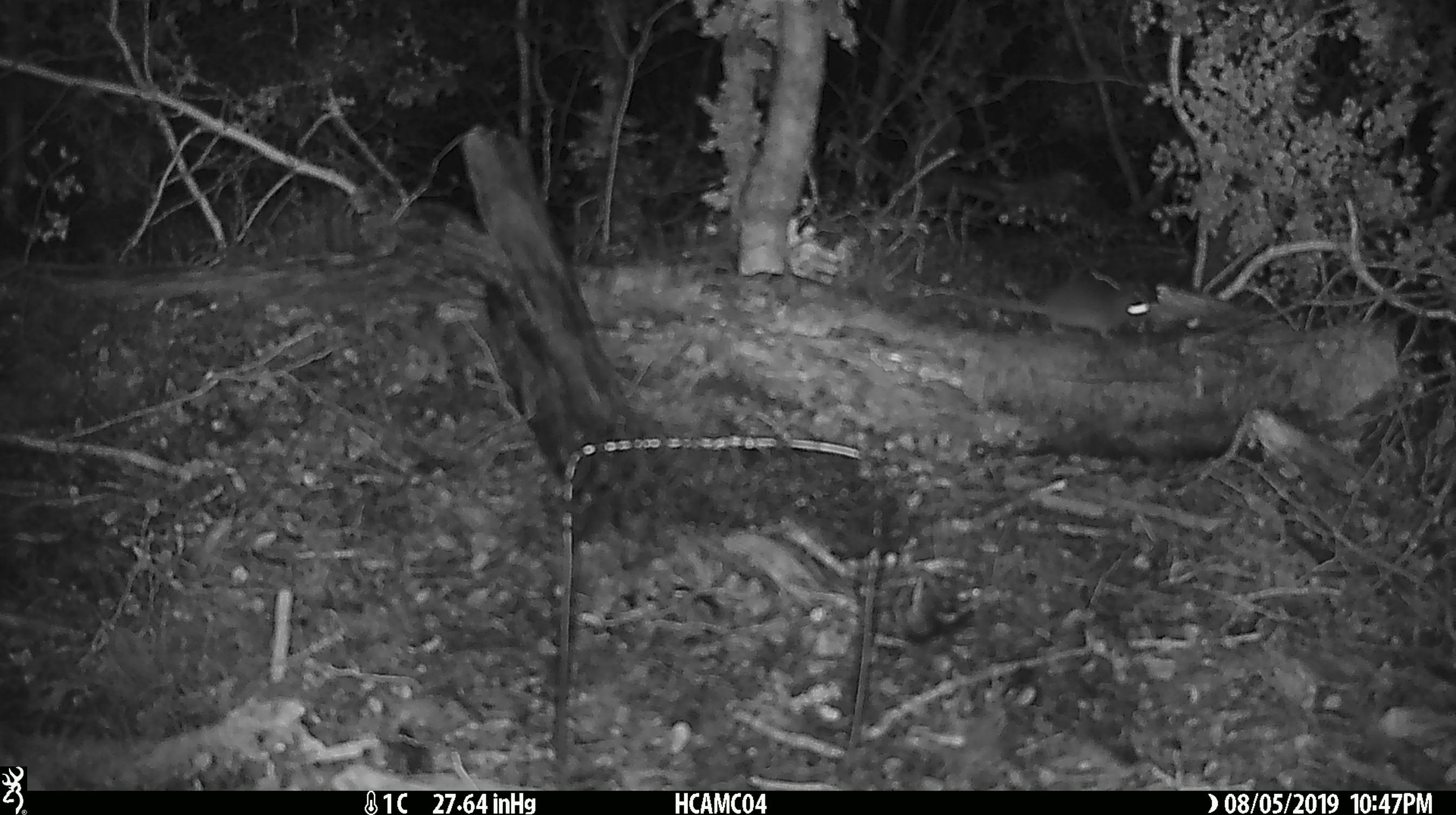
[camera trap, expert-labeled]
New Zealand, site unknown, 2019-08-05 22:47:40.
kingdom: Animalia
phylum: Chordata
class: Mammalia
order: Rodentia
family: Muridae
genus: Mus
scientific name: Mus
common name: mouse